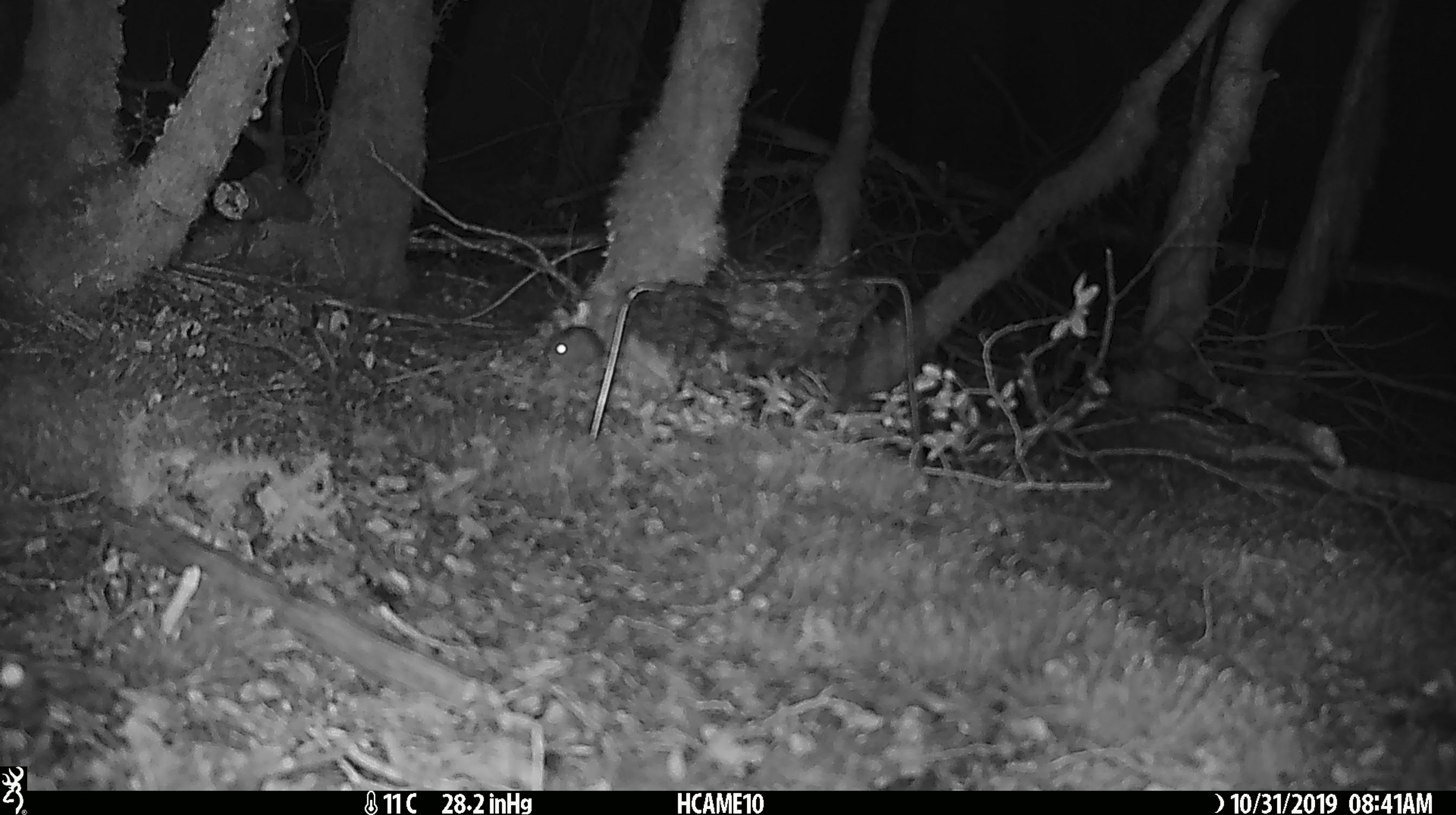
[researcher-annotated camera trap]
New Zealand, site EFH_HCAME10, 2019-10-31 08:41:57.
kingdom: Animalia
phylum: Chordata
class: Mammalia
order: Rodentia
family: Muridae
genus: Mus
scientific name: Mus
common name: mouse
Mouse (Mus).